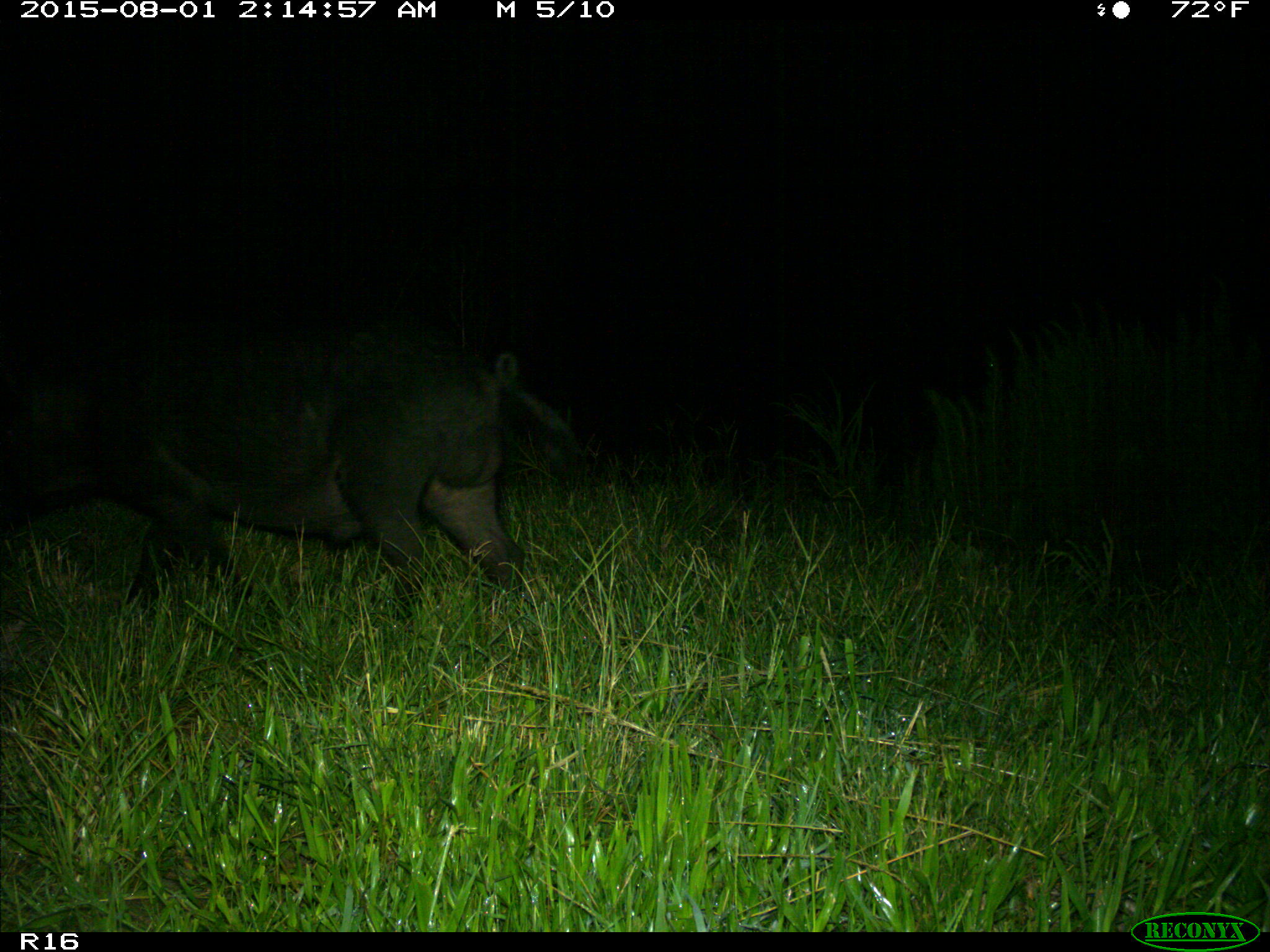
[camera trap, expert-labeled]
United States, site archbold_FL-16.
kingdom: Animalia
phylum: Chordata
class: Mammalia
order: Artiodactyla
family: Suidae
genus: Sus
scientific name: Sus scrofa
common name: wild boar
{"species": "Sus scrofa (wild boar)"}